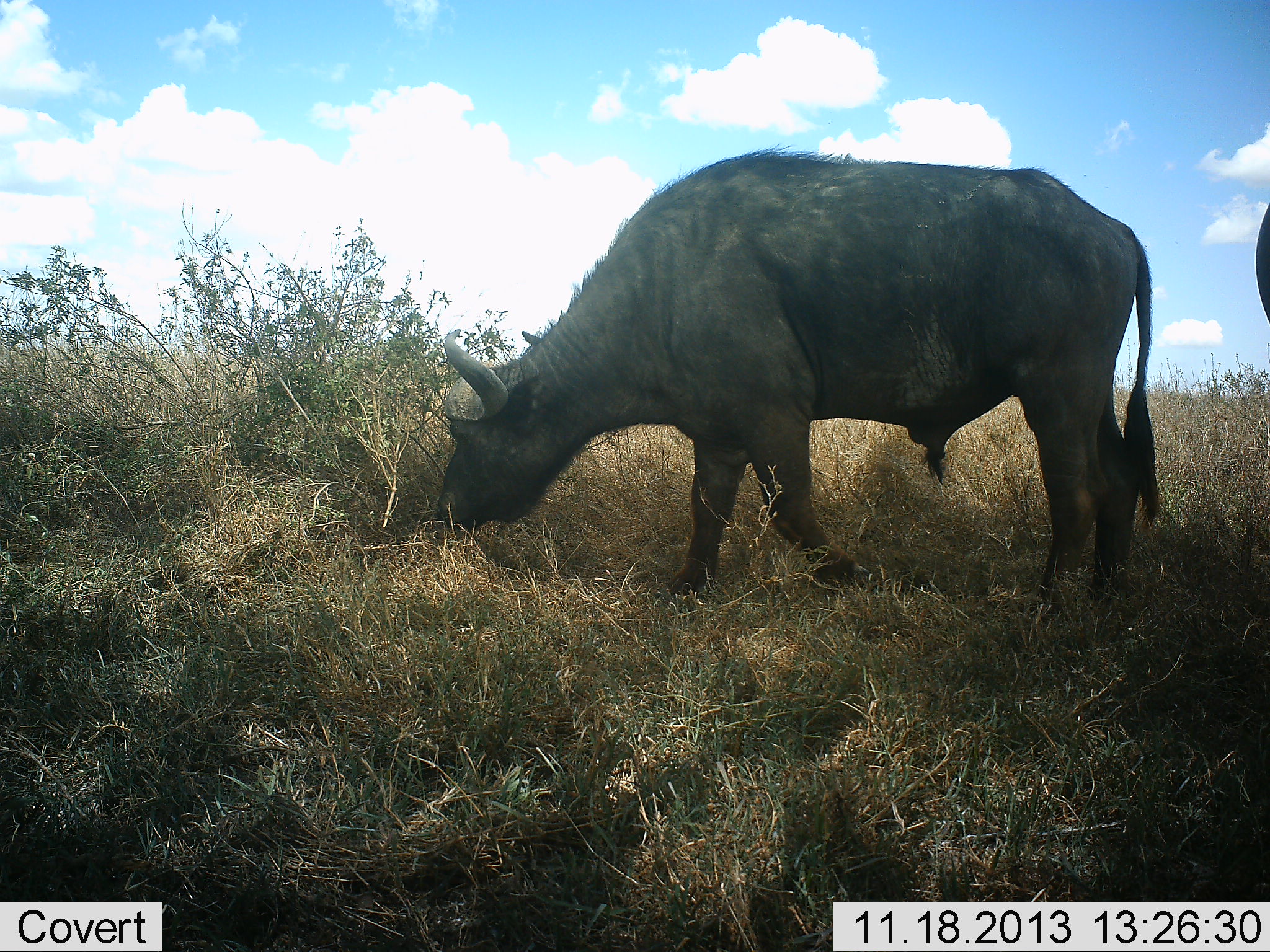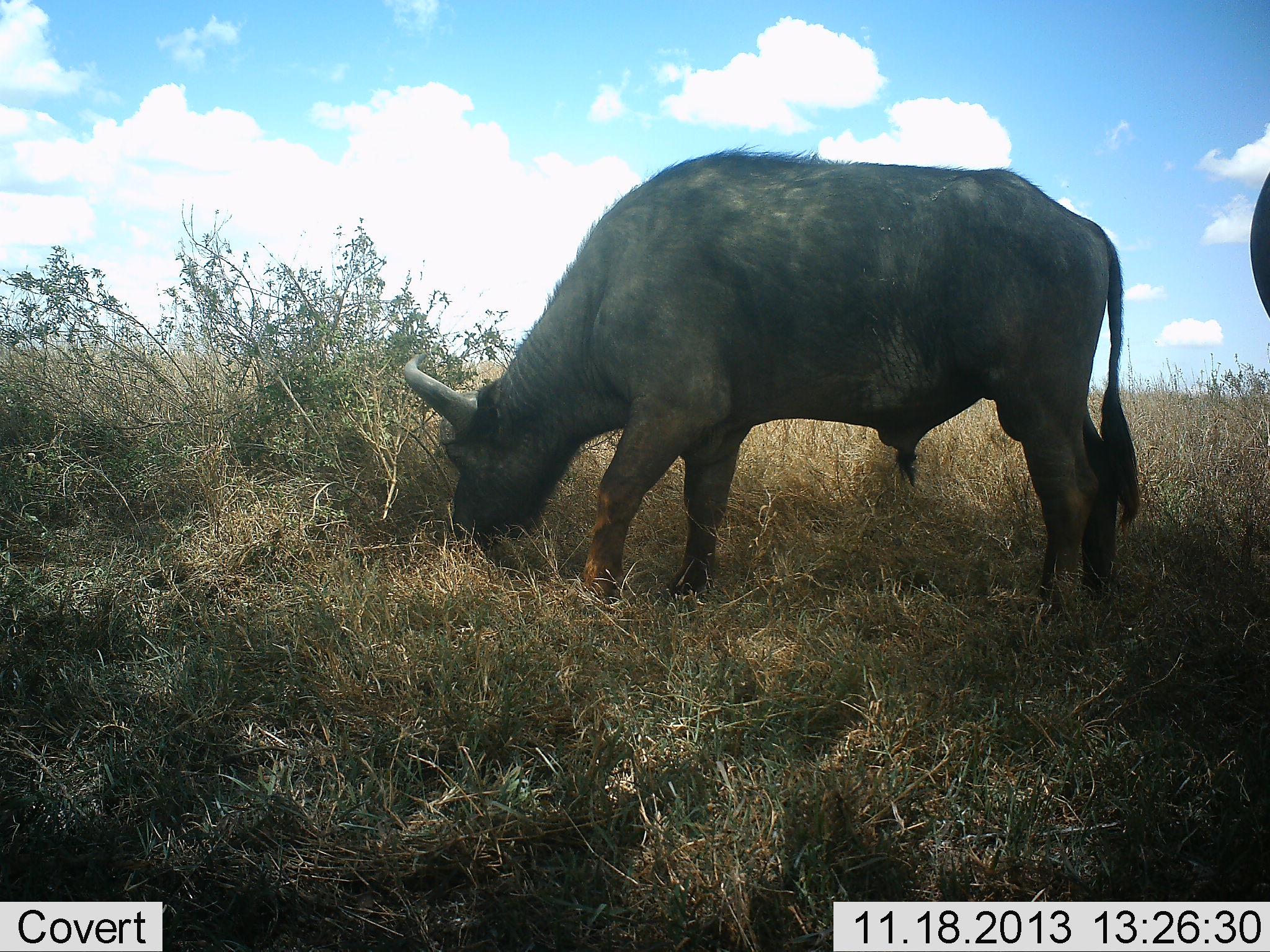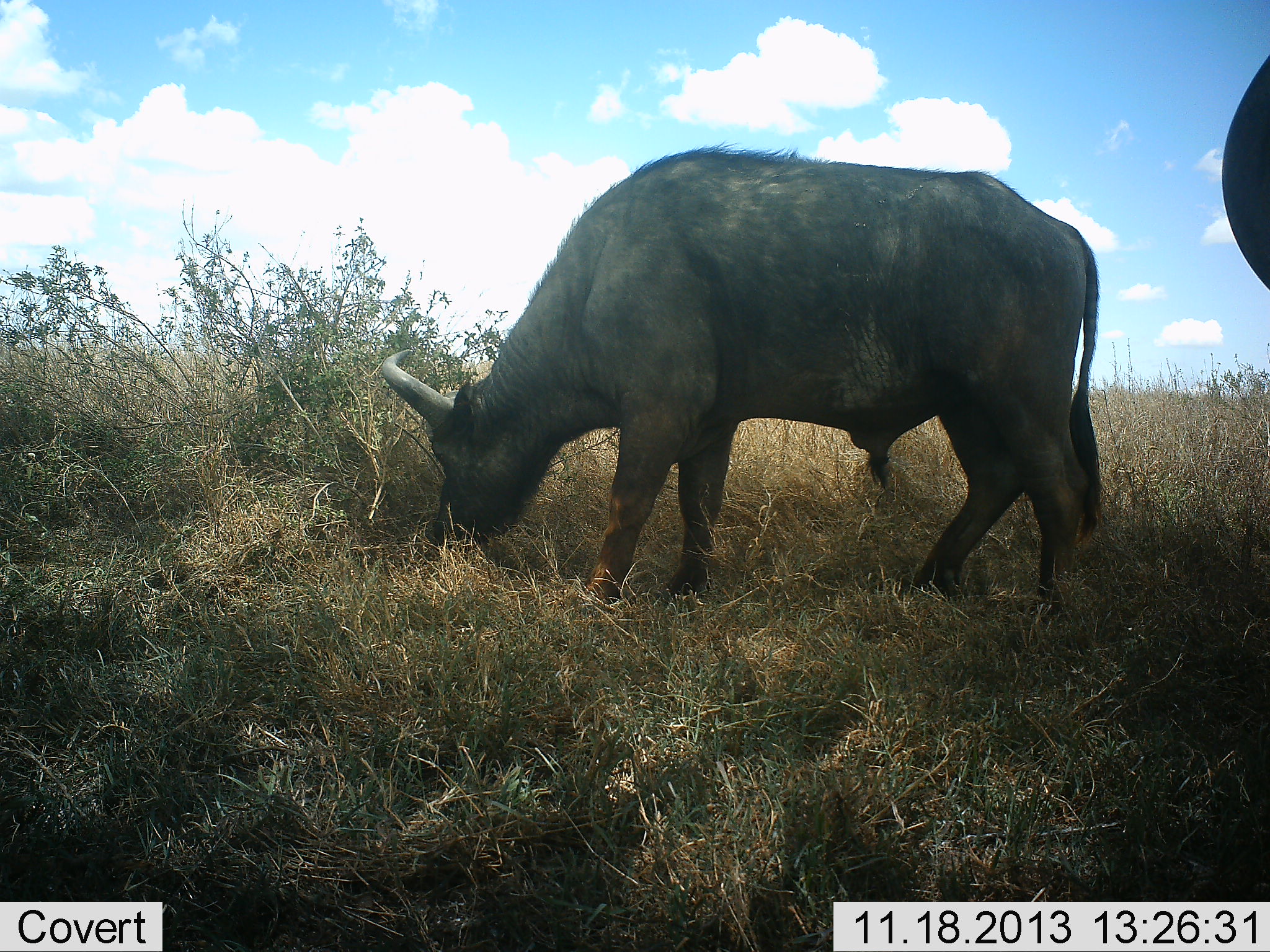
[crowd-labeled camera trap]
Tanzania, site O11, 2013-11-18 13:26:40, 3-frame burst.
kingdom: Animalia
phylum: Chordata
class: Mammalia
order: Artiodactyla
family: Bovidae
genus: Syncerus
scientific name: Syncerus caffer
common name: cape buffalo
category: buffalo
Buffalo (cape buffalo) (Syncerus caffer), count 2. Behavior (volunteer vote fractions): standing 42%, resting 0%, moving 5%, interacting 0%. Young present (vote fraction): 0%. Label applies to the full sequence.